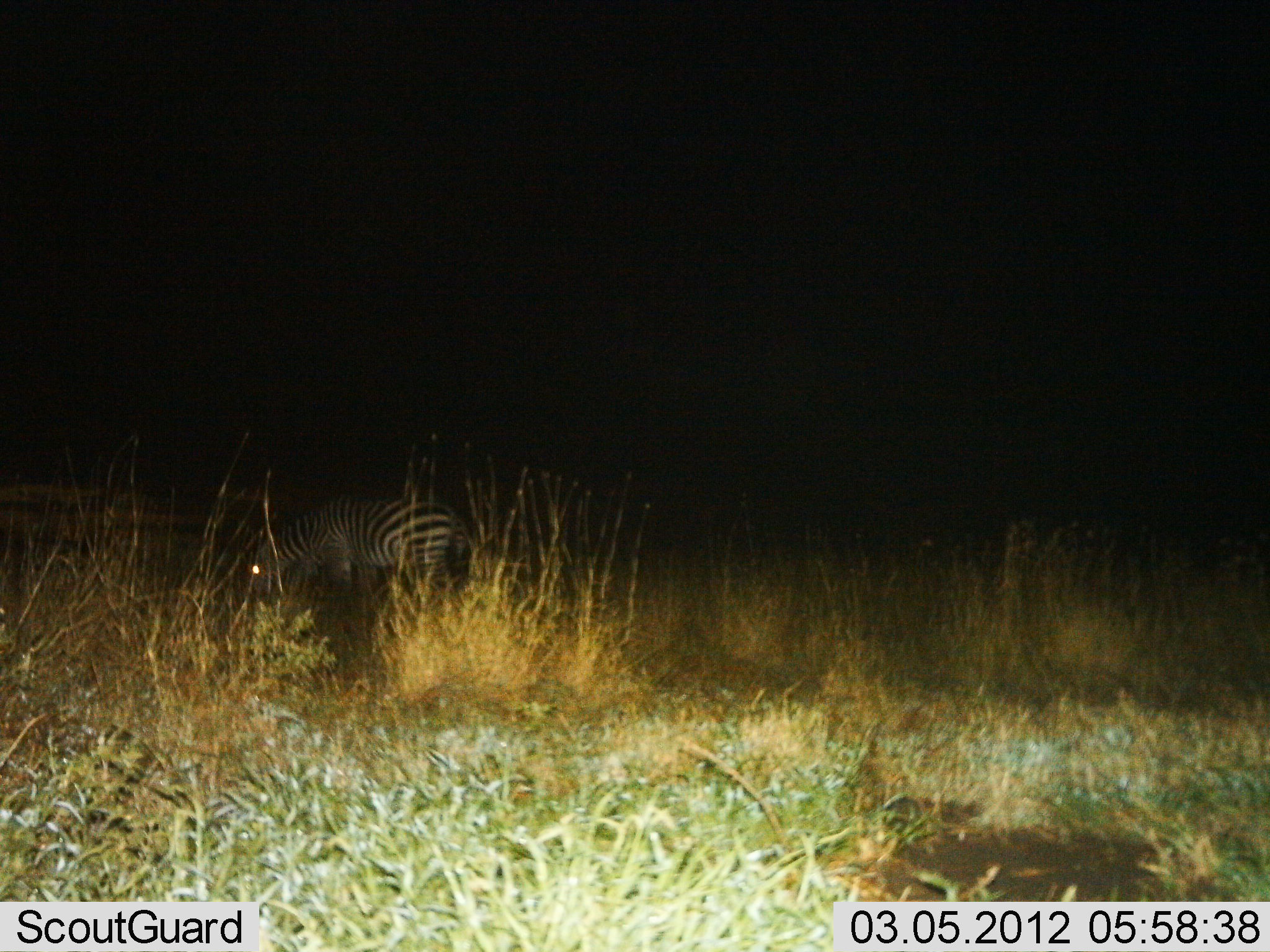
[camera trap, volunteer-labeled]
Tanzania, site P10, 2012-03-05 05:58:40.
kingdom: Animalia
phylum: Chordata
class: Mammalia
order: Perissodactyla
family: Equidae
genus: Equus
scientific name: Equus quagga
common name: plains zebra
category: zebra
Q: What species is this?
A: Zebra (plains zebra) (Equus quagga).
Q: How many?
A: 1.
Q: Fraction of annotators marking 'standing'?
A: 16%.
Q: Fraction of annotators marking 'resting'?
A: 0%.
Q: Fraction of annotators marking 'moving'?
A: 0%.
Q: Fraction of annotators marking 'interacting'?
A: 0%.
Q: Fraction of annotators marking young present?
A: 0%.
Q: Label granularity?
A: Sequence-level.